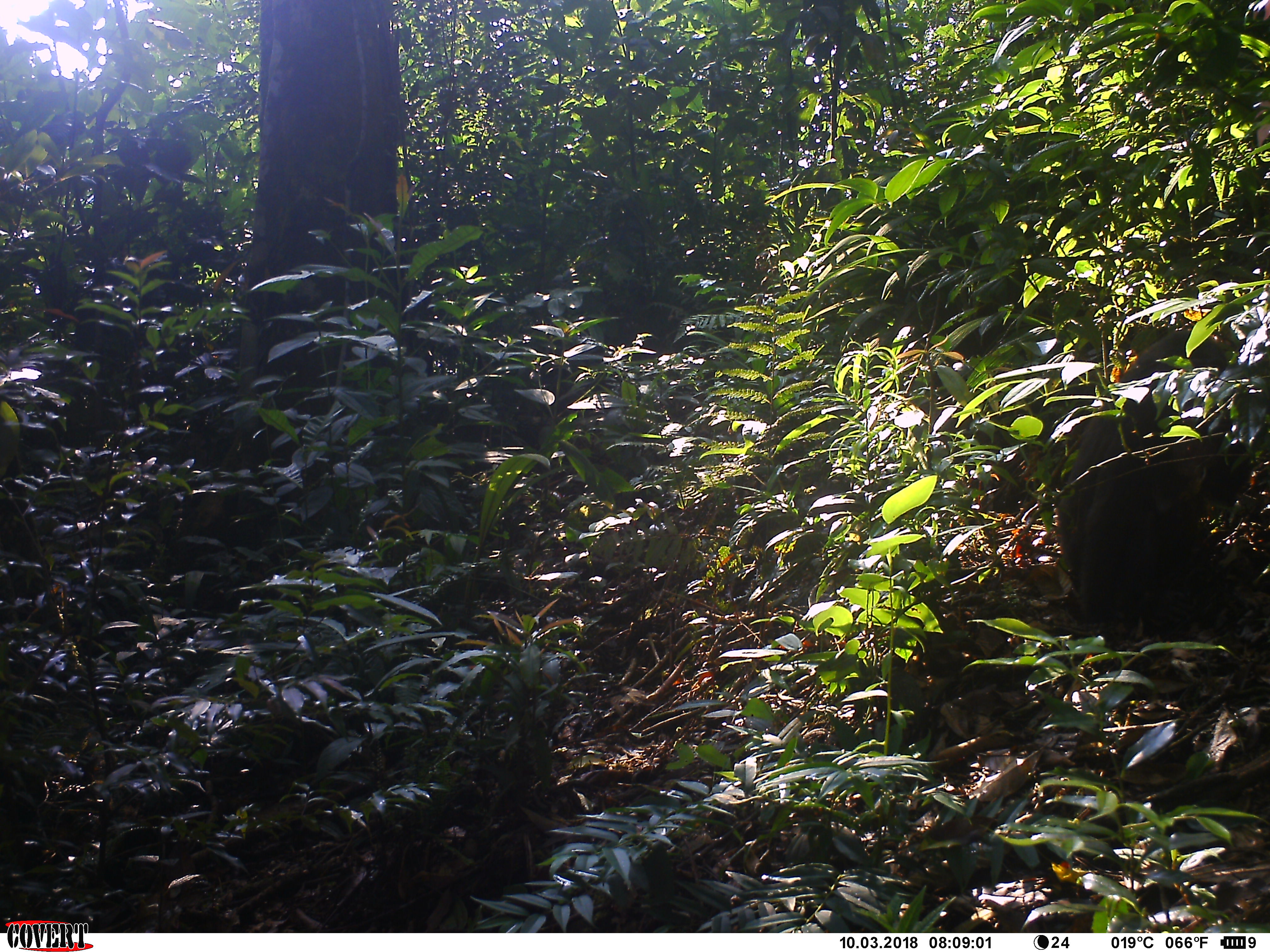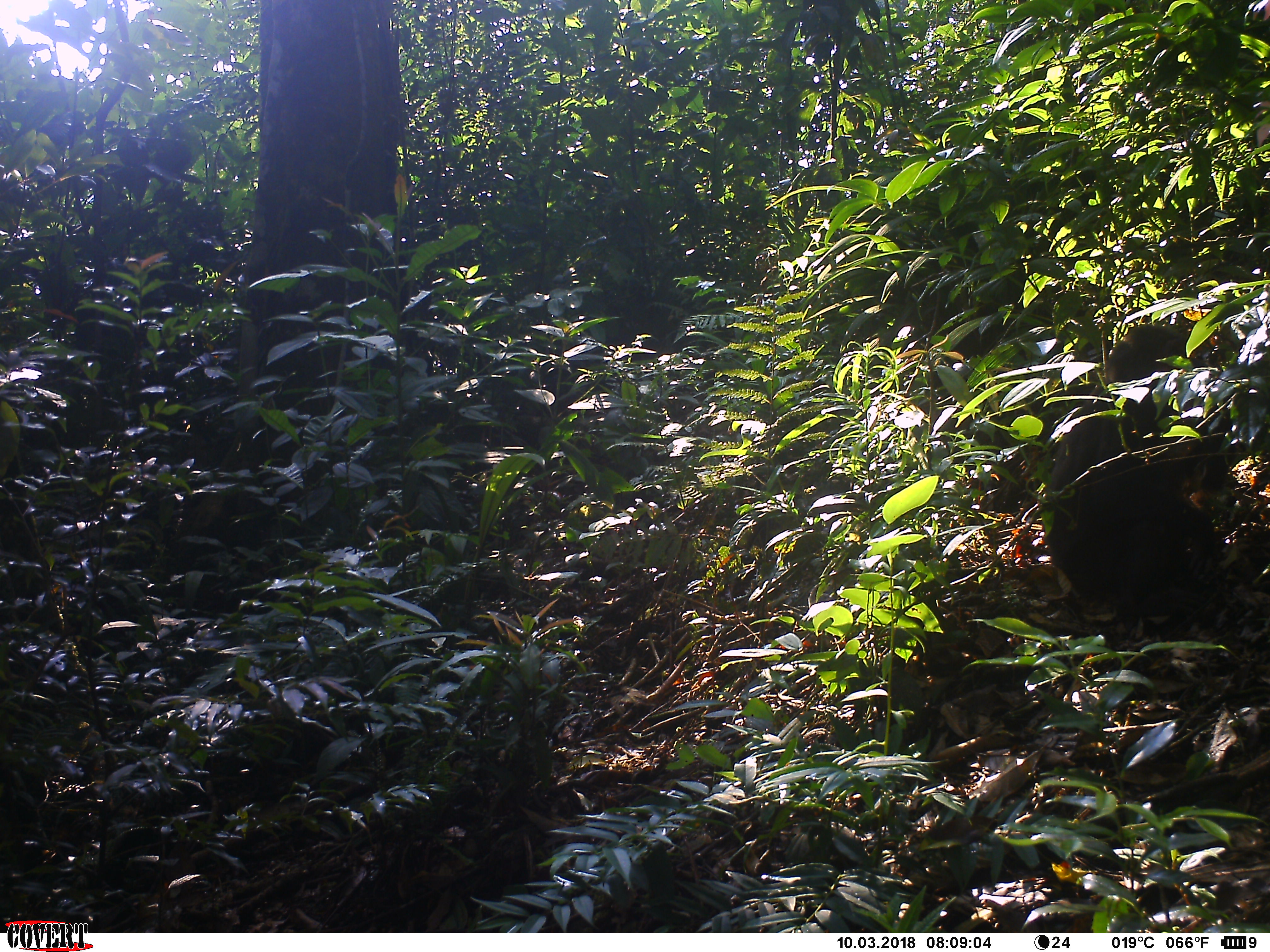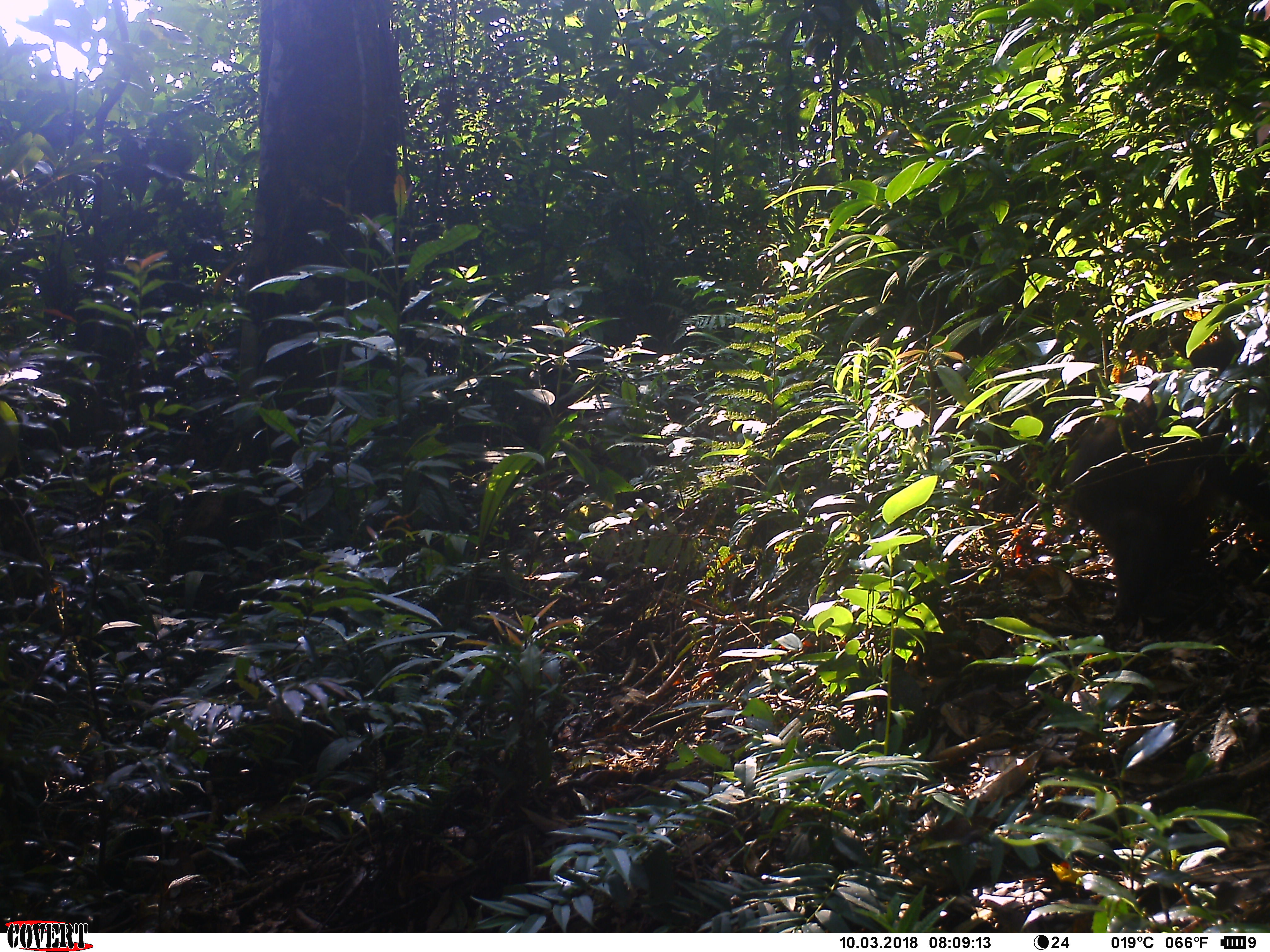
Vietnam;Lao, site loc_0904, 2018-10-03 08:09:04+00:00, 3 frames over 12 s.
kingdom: Animalia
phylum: Chordata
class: Mammalia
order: Primates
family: Cercopithecidae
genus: Macaca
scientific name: Macaca arctoides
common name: stump-tailed macaque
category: stump tailed macaque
Stump tailed macaque (stump-tailed macaque) (Macaca arctoides). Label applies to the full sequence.